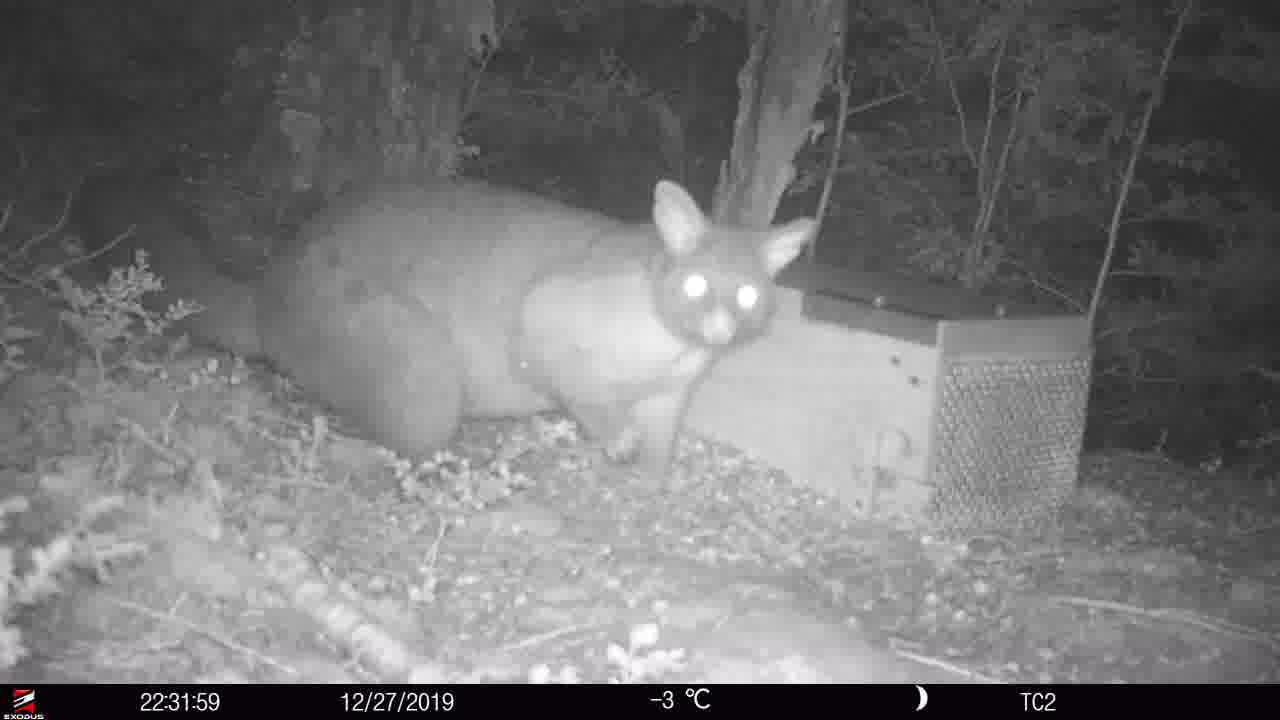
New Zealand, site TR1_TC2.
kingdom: Animalia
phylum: Chordata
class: Mammalia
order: Diprotodontia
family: Phalangeridae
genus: Trichosurus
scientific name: Trichosurus vulpecula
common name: common brushtail possum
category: possum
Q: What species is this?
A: Possum (common brushtail possum) (Trichosurus vulpecula).